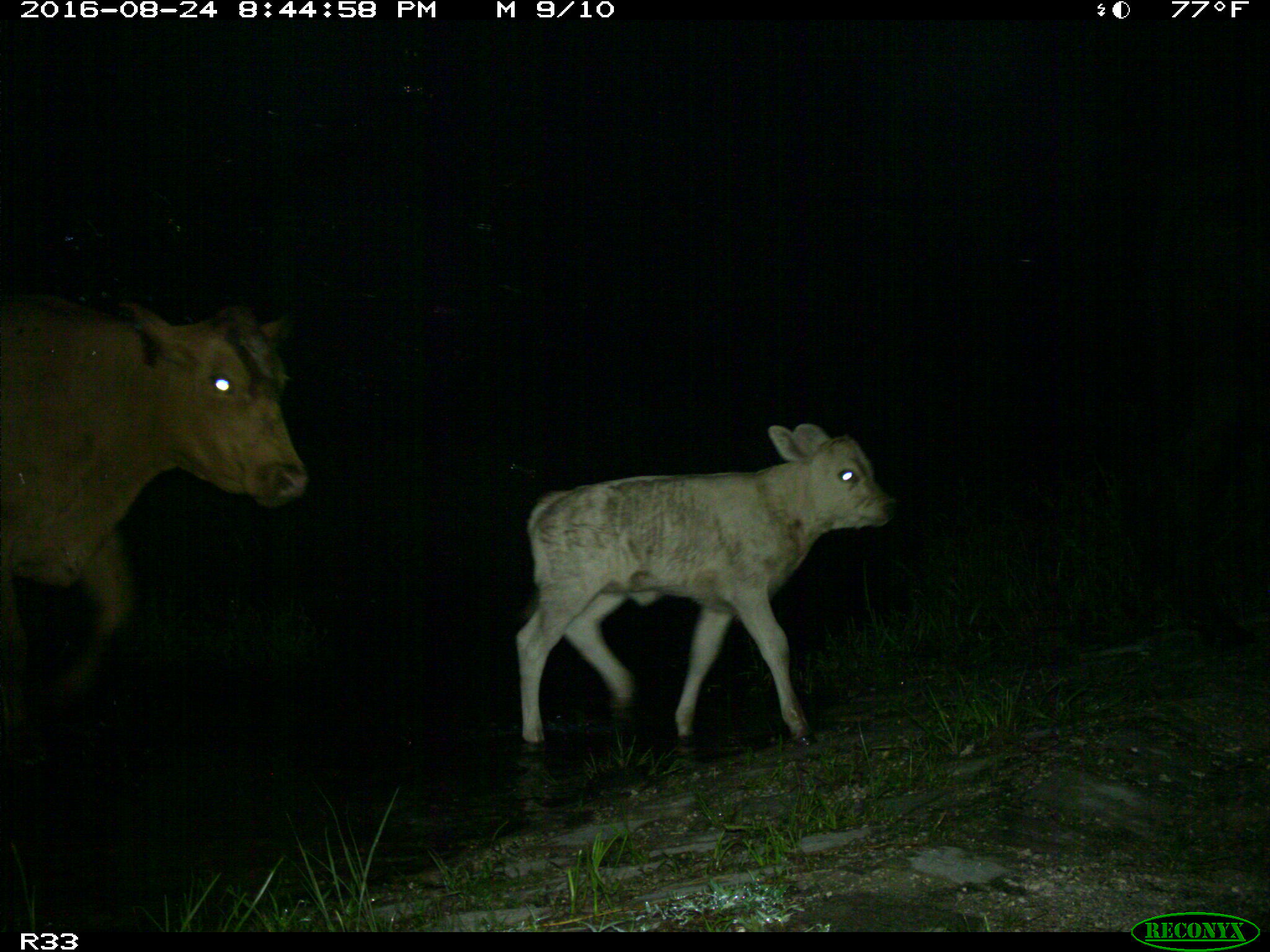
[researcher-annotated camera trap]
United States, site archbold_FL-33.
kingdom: Animalia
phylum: Chordata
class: Mammalia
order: Artiodactyla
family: Bovidae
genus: Bos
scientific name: Bos taurus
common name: domestic cow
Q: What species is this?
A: Bos taurus (domestic cow).